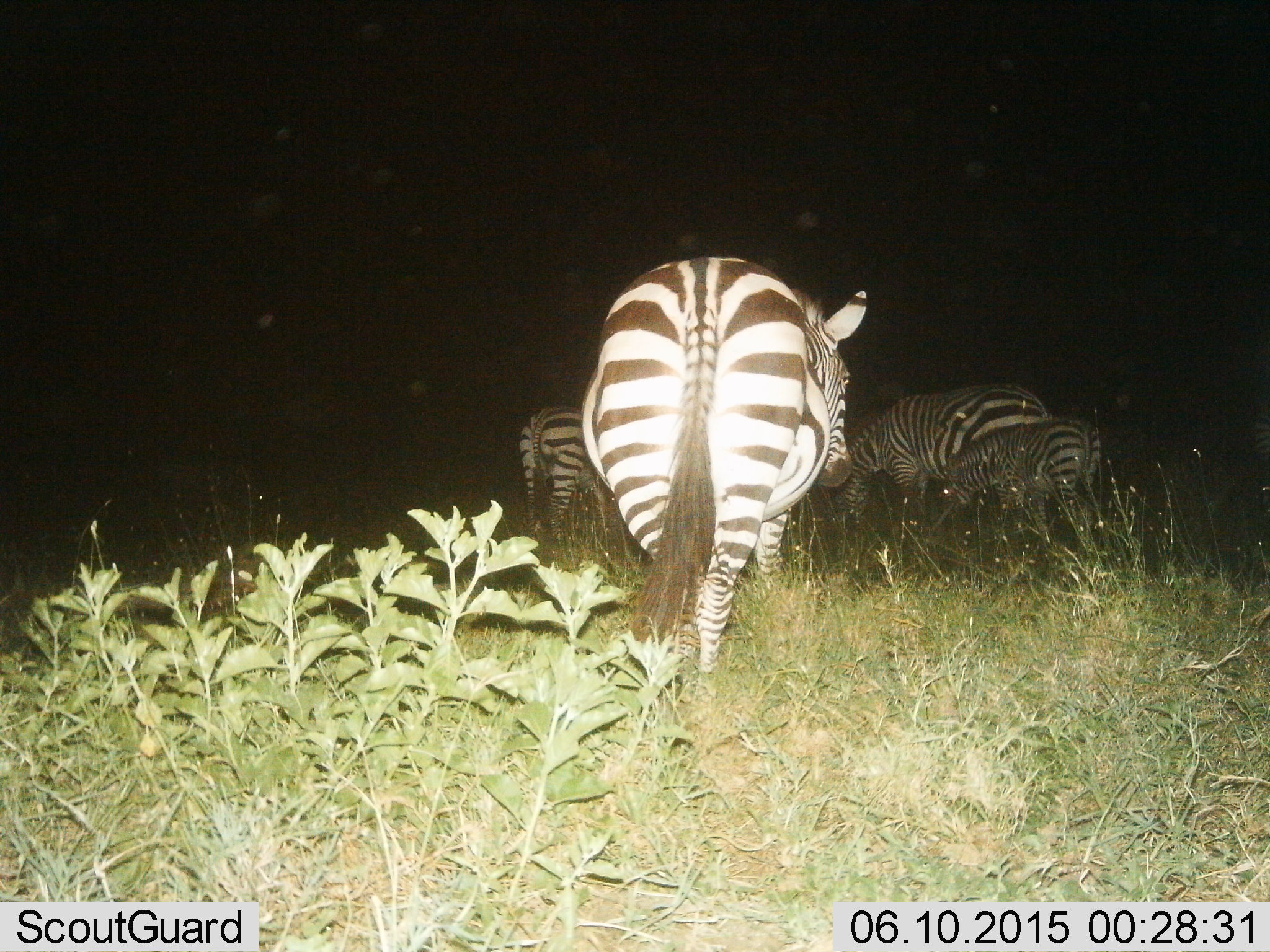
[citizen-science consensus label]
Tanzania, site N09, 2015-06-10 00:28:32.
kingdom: Animalia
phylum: Chordata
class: Mammalia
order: Perissodactyla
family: Equidae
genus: Equus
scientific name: Equus quagga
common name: plains zebra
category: zebra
Zebra (plains zebra) (Equus quagga), count 4. Behavior (volunteer vote fractions): standing 50%, resting 0%, moving 50%, interacting 0%. Young present (vote fraction): 30%. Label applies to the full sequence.